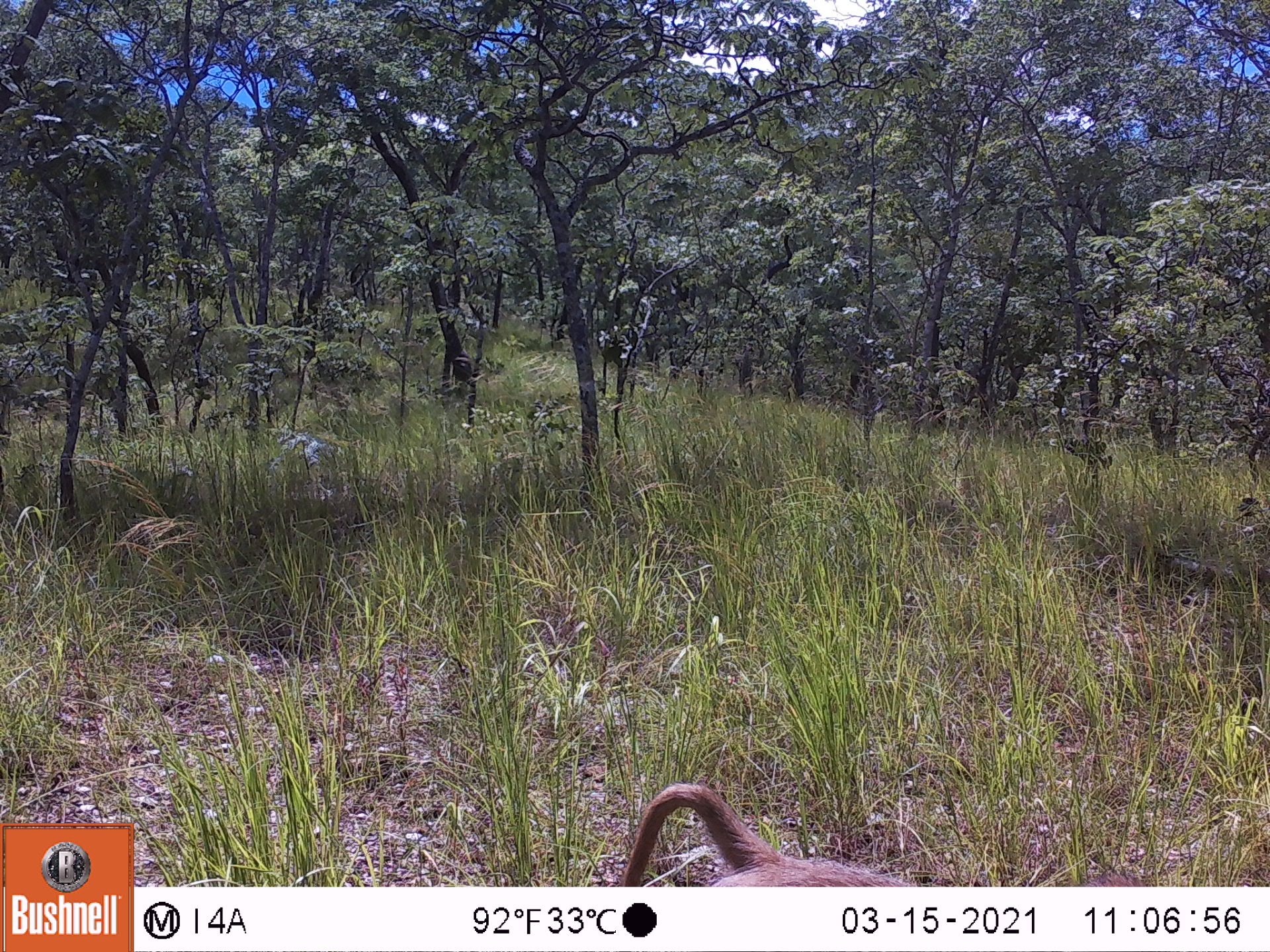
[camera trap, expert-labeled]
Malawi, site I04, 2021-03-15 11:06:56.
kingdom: Animalia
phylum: Chordata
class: Mammalia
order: Primates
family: Cercopithecidae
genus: Papio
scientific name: Papio cynocephalus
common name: yellow baboon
Yellow baboon (Papio cynocephalus), count 1.